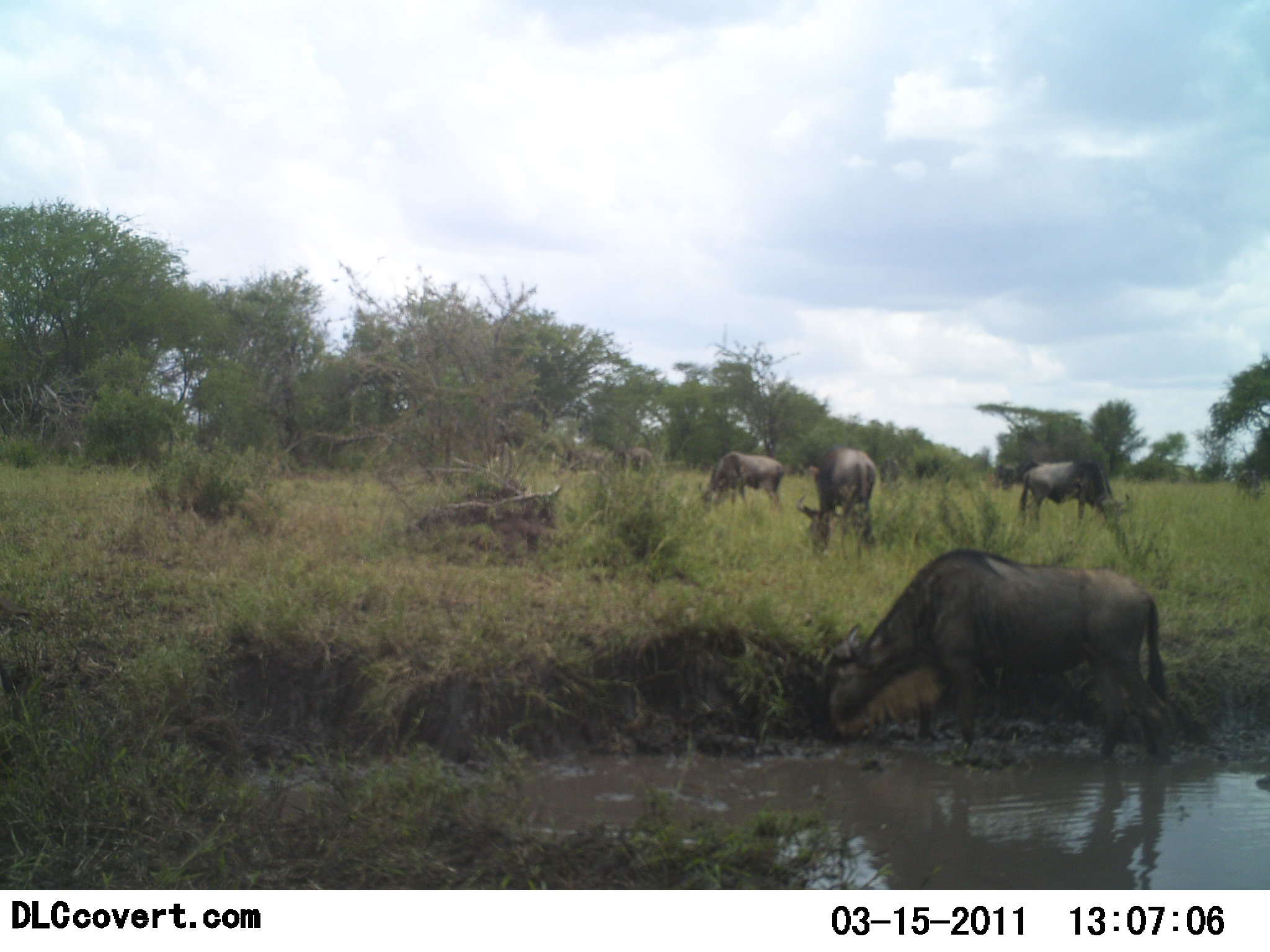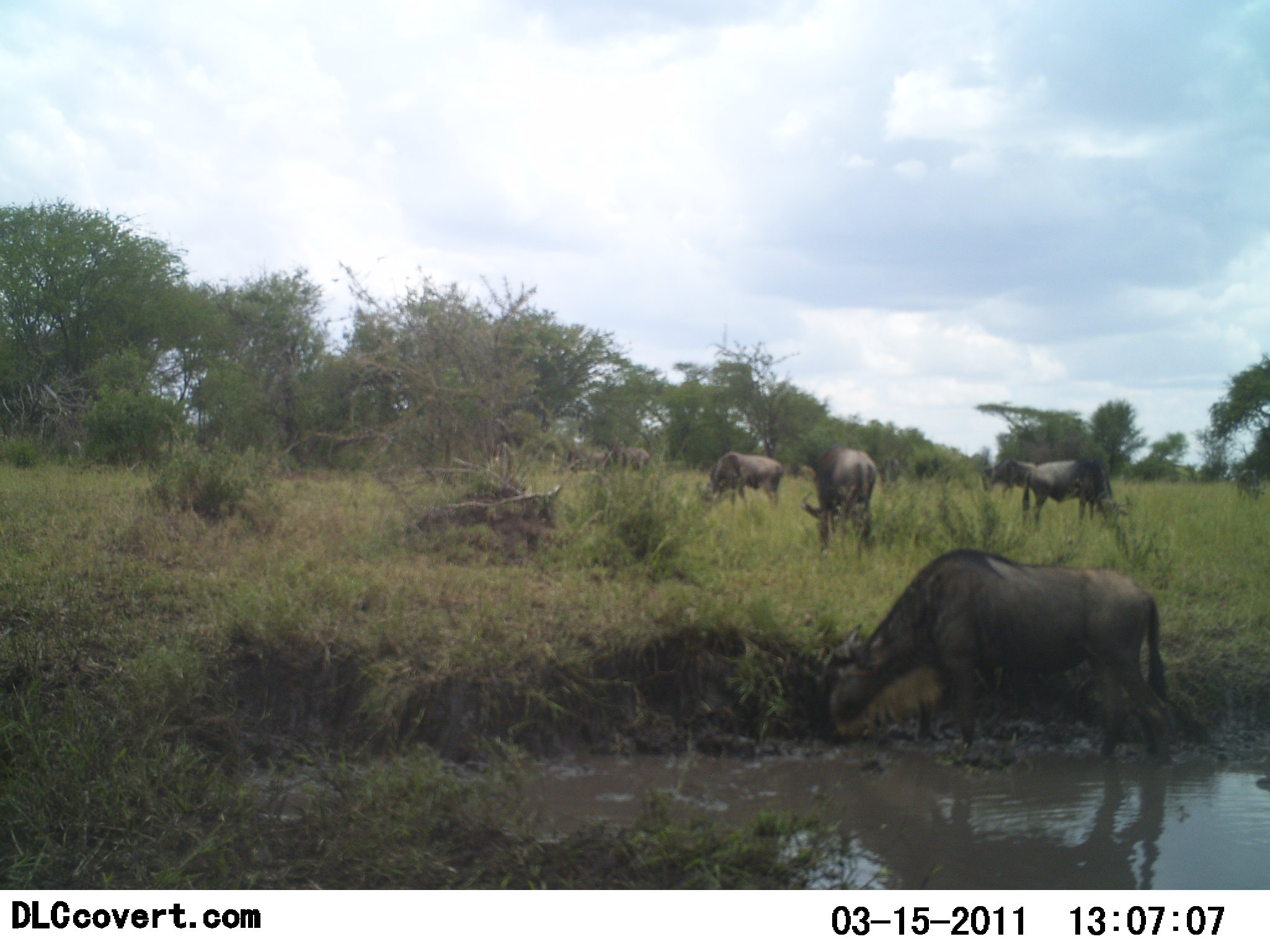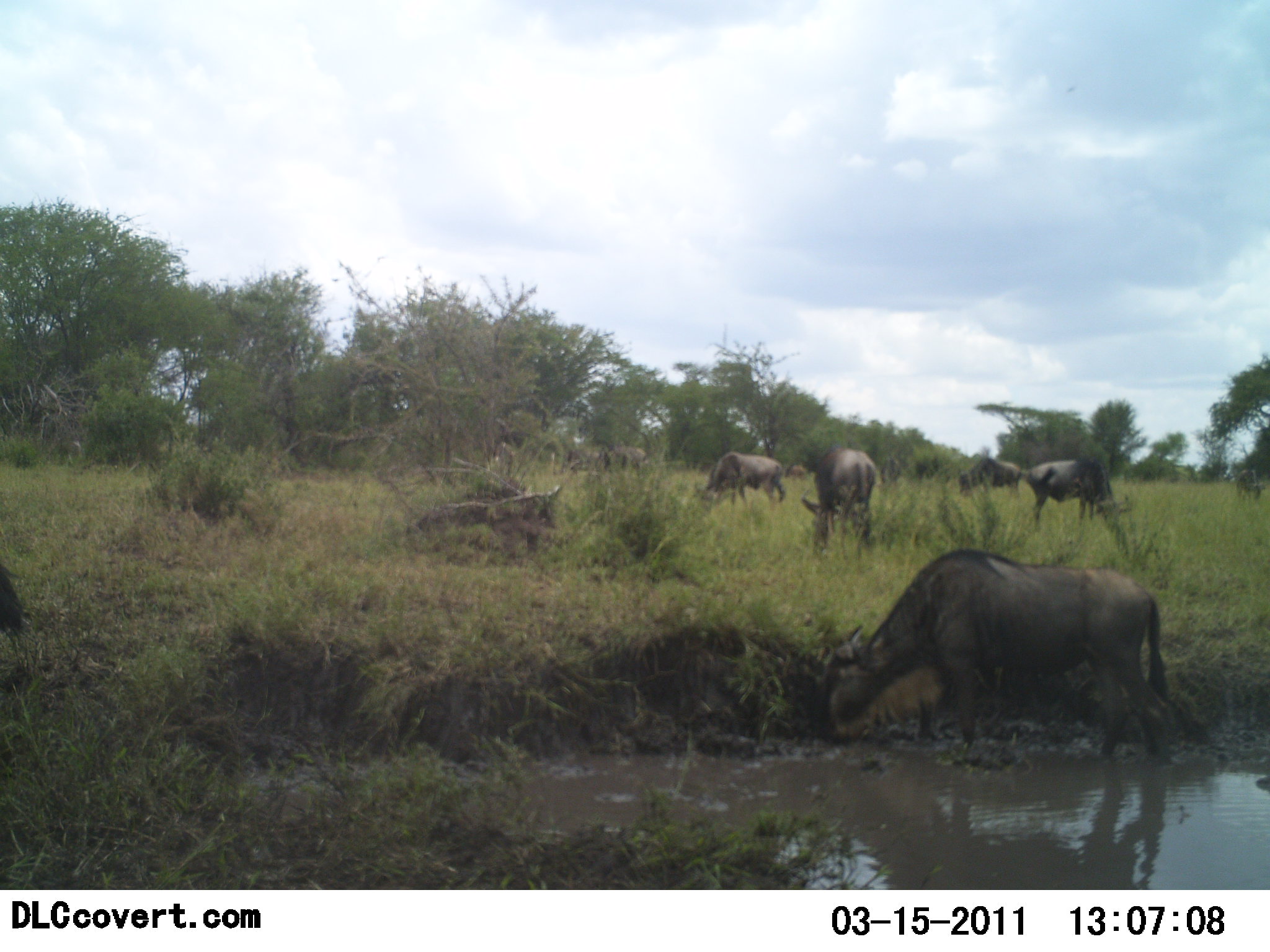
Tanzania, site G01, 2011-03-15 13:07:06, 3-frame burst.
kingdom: Animalia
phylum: Chordata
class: Mammalia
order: Artiodactyla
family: Bovidae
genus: Connochaetes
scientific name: Connochaetes taurinus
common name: blue wildebeest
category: wildebeest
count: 7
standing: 42%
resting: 0%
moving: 42%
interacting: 0%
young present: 0%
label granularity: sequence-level